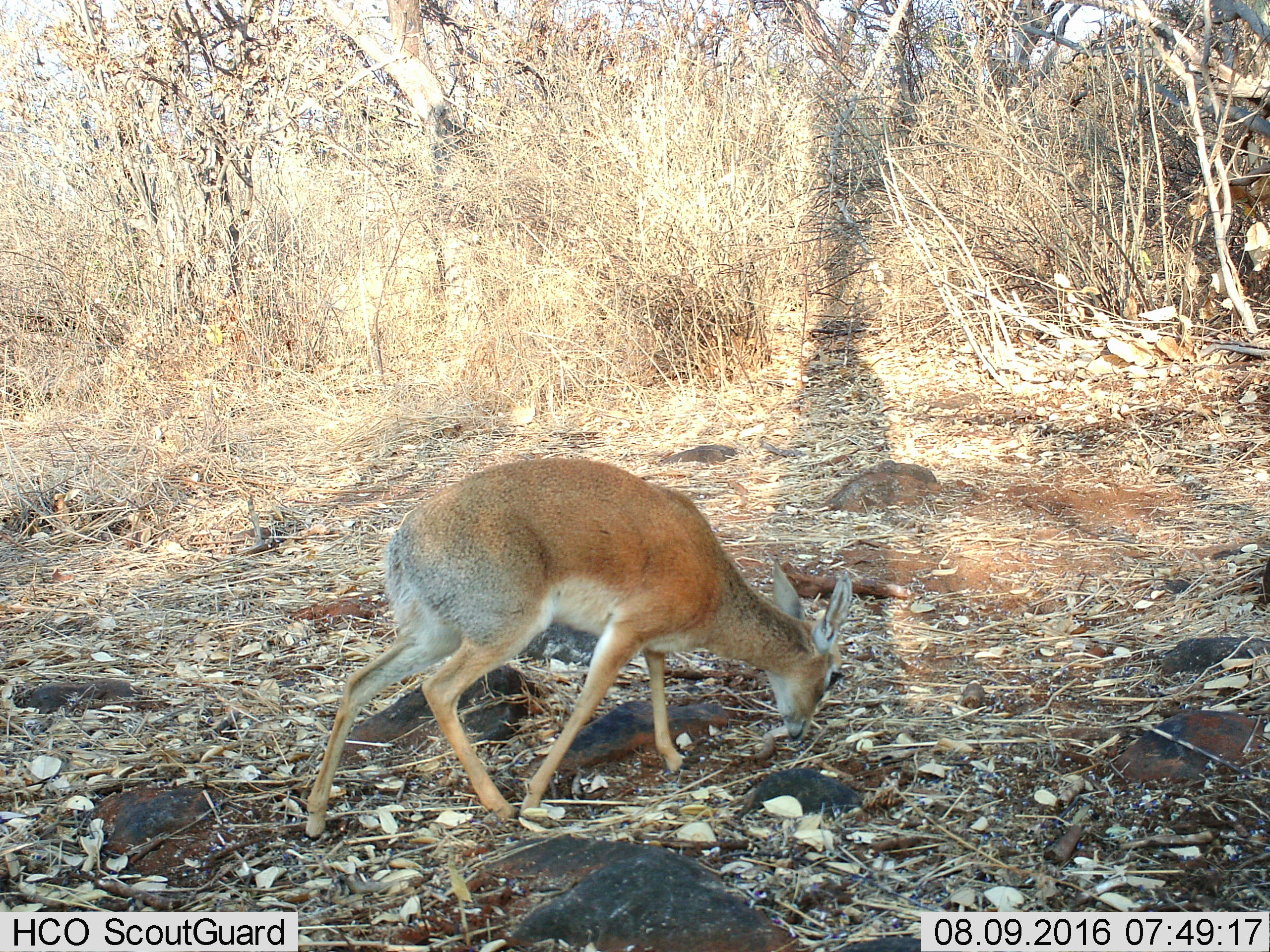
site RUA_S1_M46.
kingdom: Animalia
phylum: Chordata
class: Mammalia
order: Artiodactyla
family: Bovidae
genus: Madoqua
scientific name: Madoqua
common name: dik-dik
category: dikdik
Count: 1.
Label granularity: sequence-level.